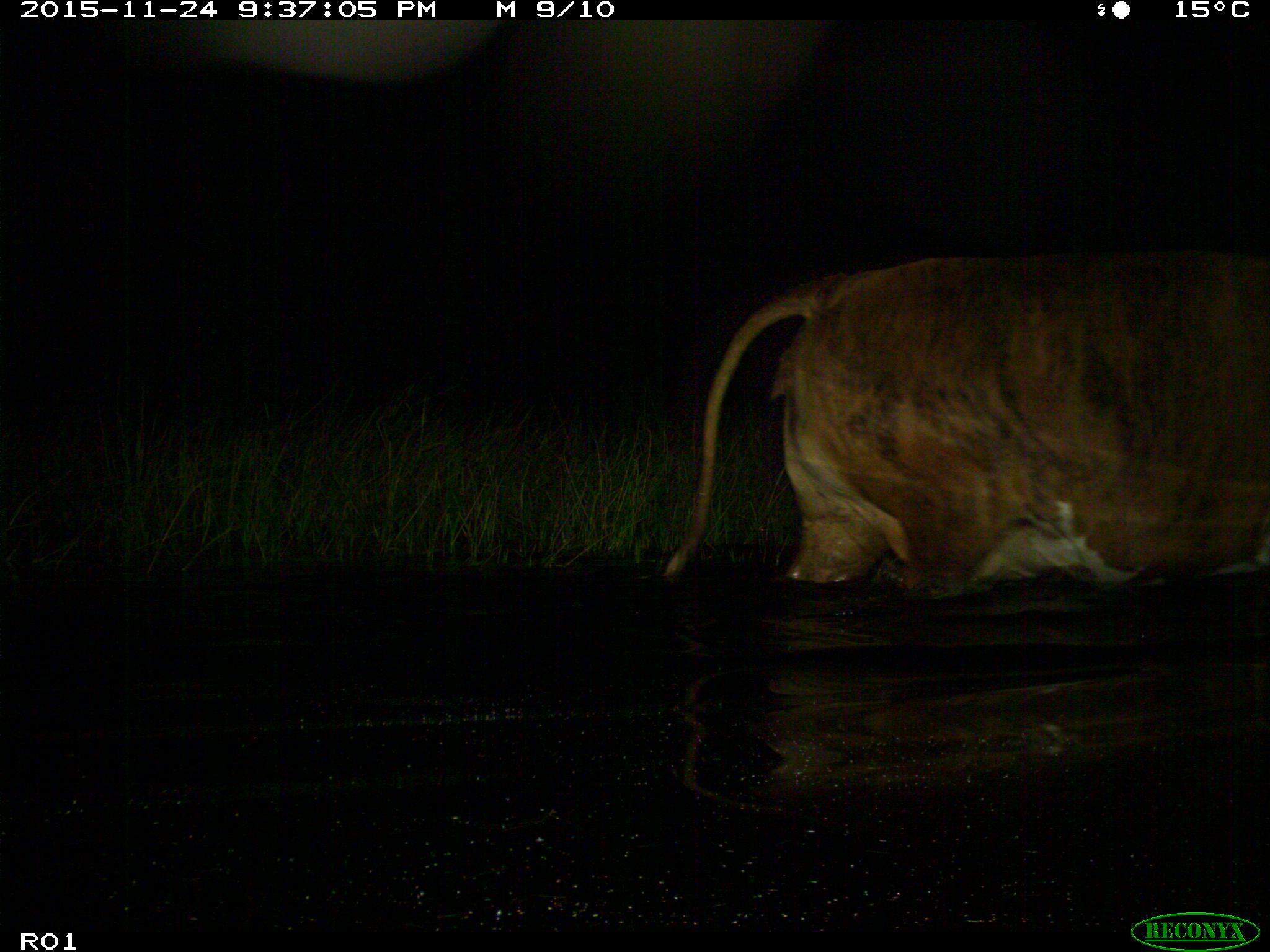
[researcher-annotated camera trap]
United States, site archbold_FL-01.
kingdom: Animalia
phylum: Chordata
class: Mammalia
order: Artiodactyla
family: Bovidae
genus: Bos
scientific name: Bos taurus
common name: domestic cow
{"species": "Bos taurus (domestic cow)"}